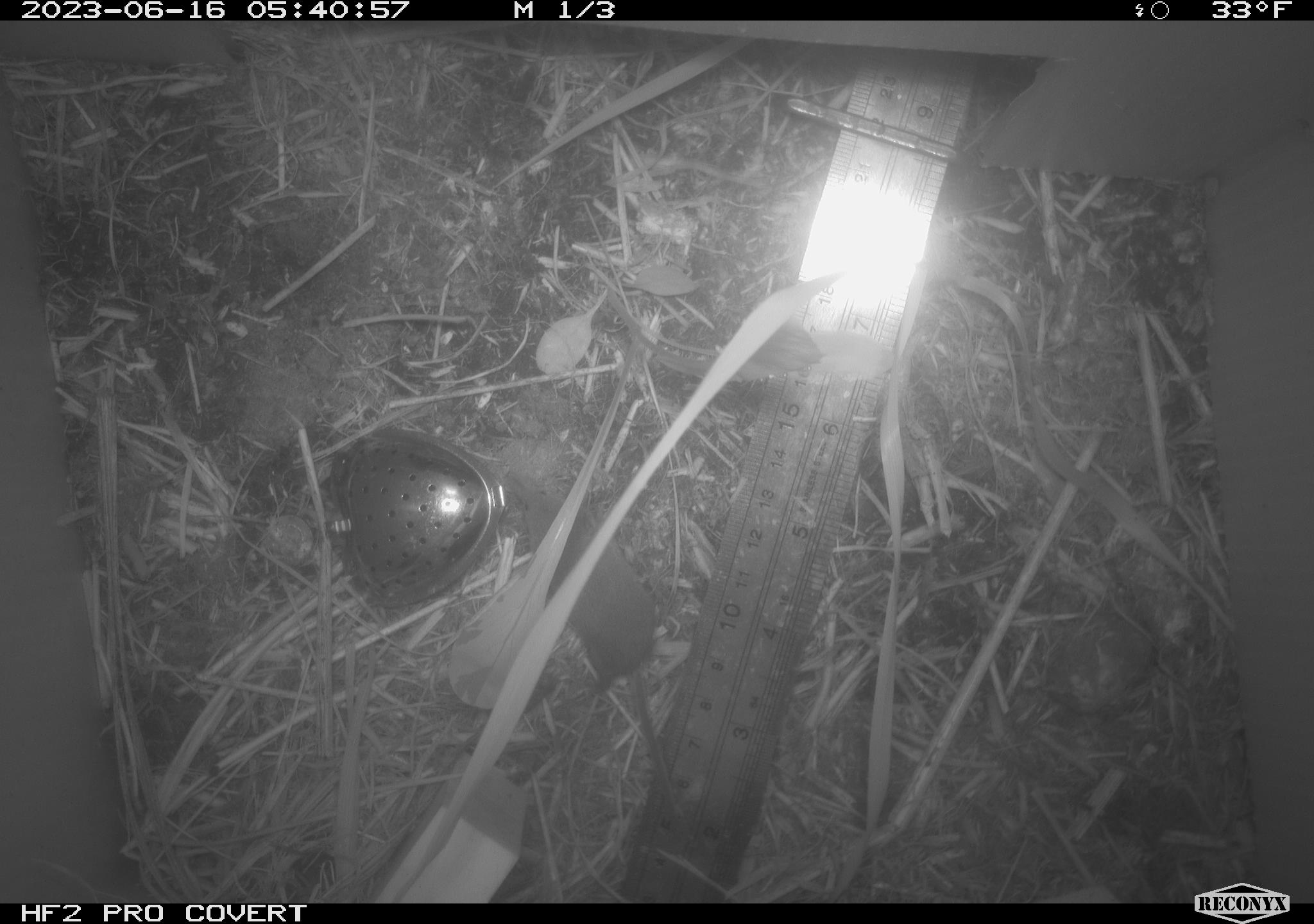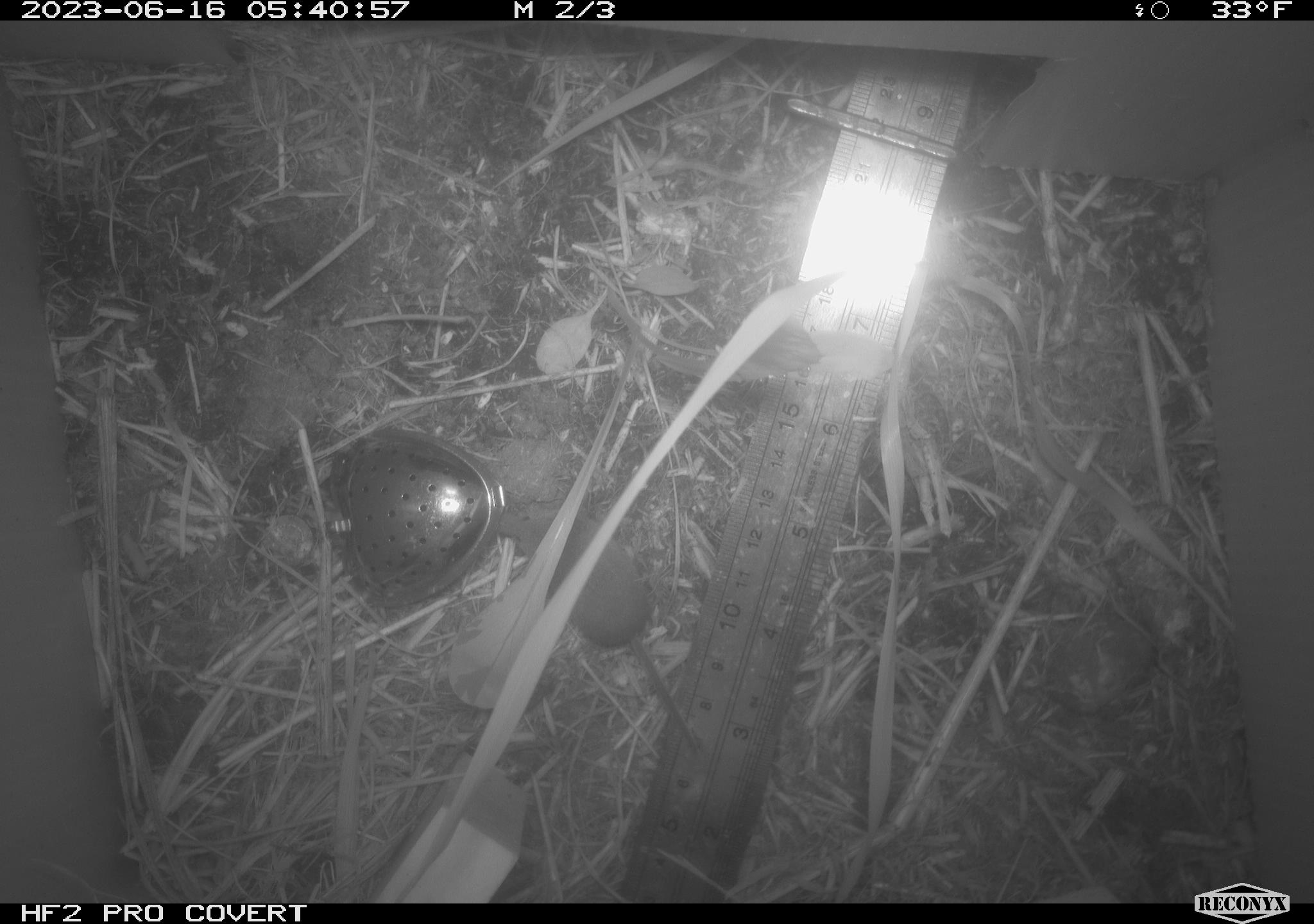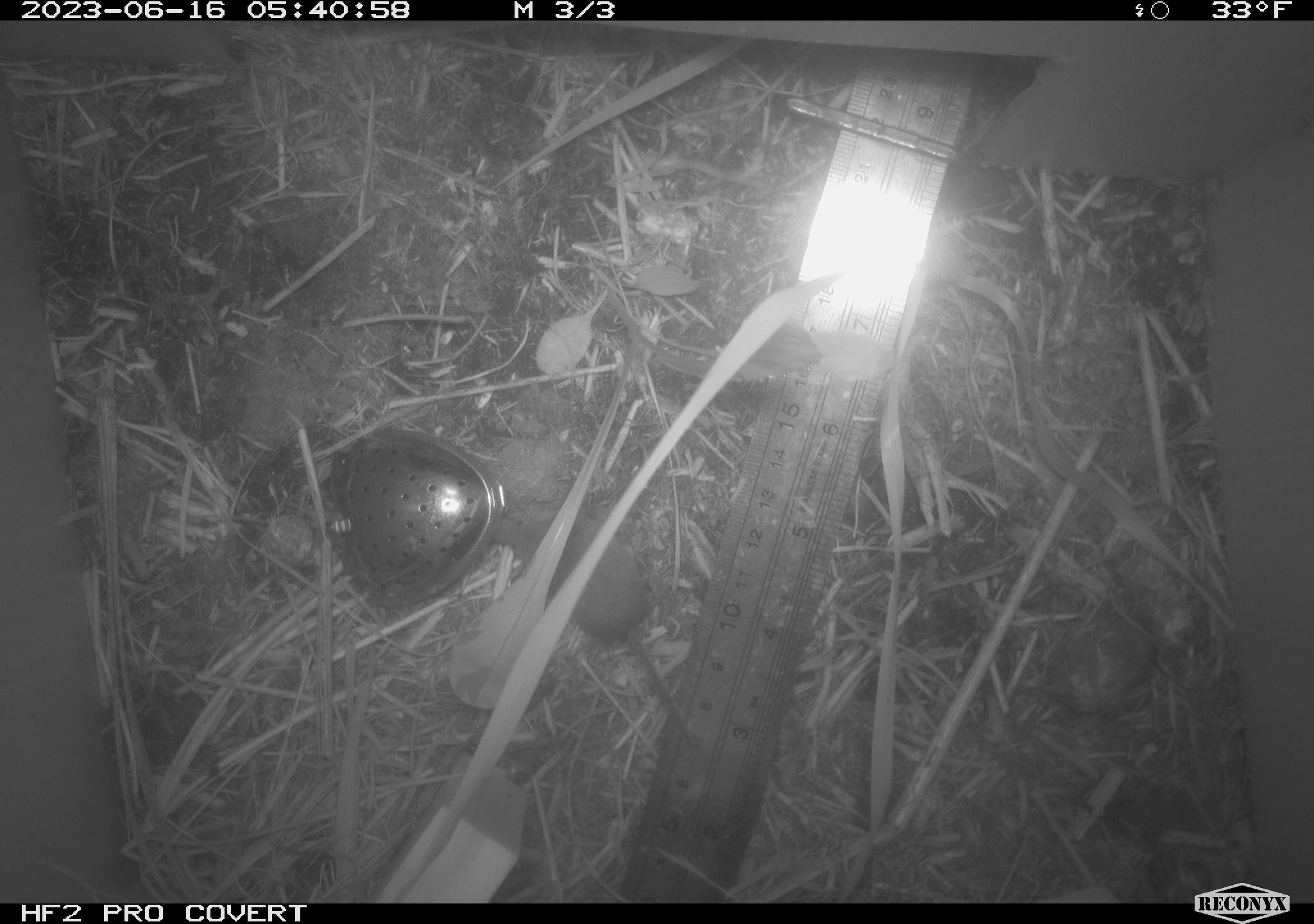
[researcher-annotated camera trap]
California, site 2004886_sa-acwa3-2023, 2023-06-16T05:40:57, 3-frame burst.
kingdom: Animalia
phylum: Chordata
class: Mammalia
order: Eulipotyphla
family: Soricidae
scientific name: Soricidae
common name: shrews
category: soricidae family